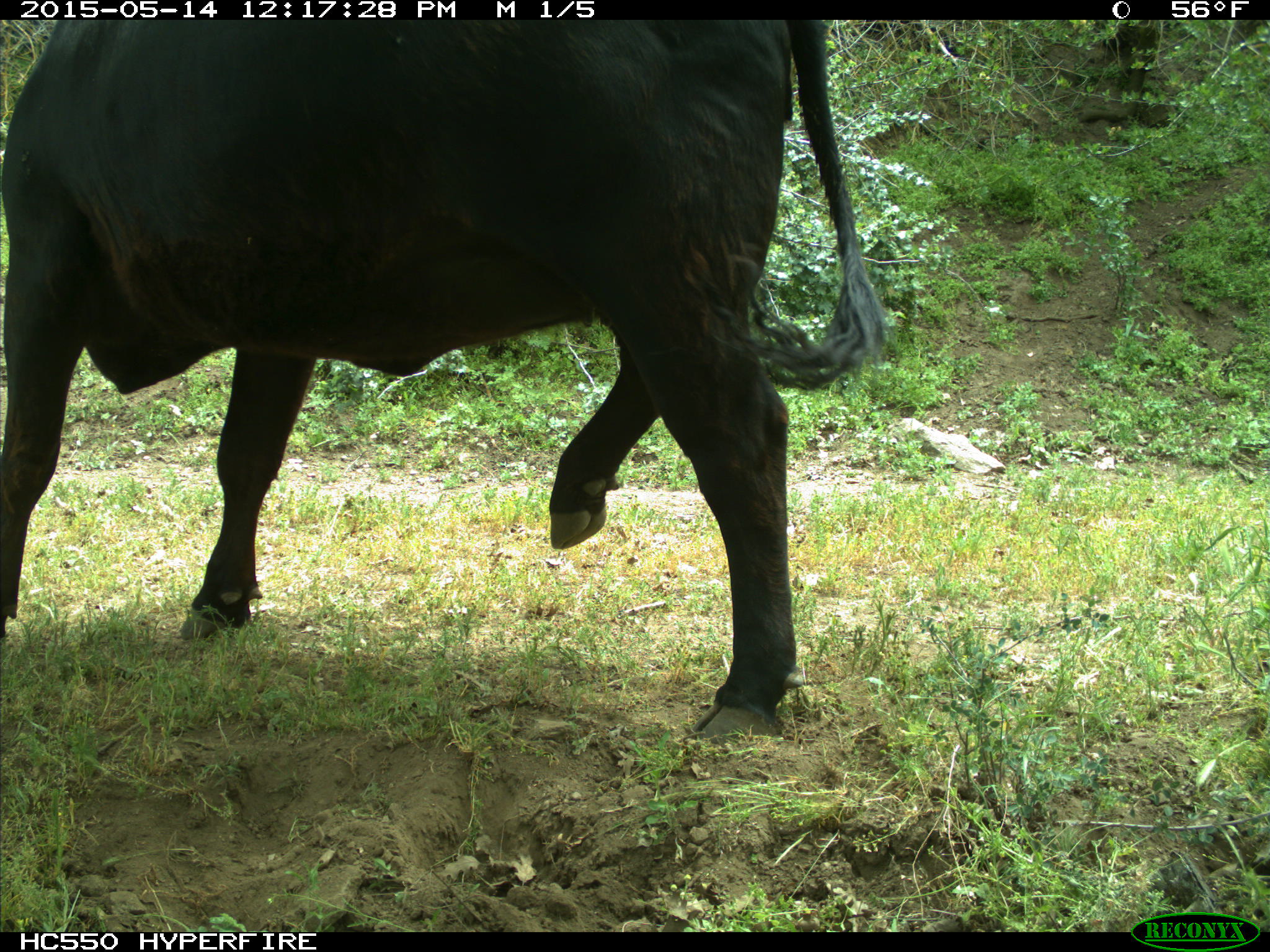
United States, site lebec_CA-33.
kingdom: Animalia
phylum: Chordata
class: Mammalia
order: Artiodactyla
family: Bovidae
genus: Bos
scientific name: Bos taurus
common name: domestic cow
Bos taurus (domestic cow).